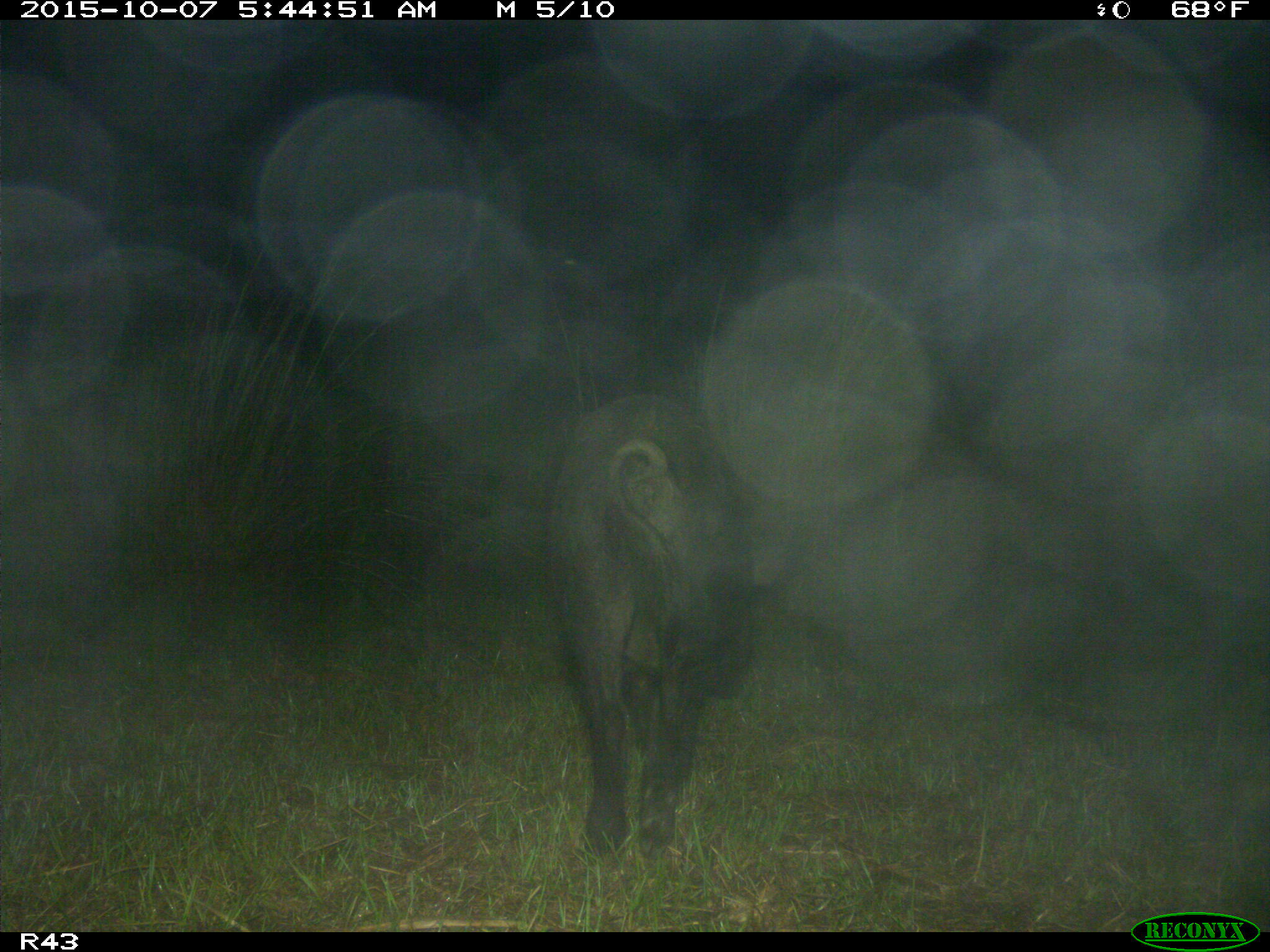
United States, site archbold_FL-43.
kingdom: Animalia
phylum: Chordata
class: Mammalia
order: Artiodactyla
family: Suidae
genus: Sus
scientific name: Sus scrofa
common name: wild boar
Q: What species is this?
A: Sus scrofa (wild boar).